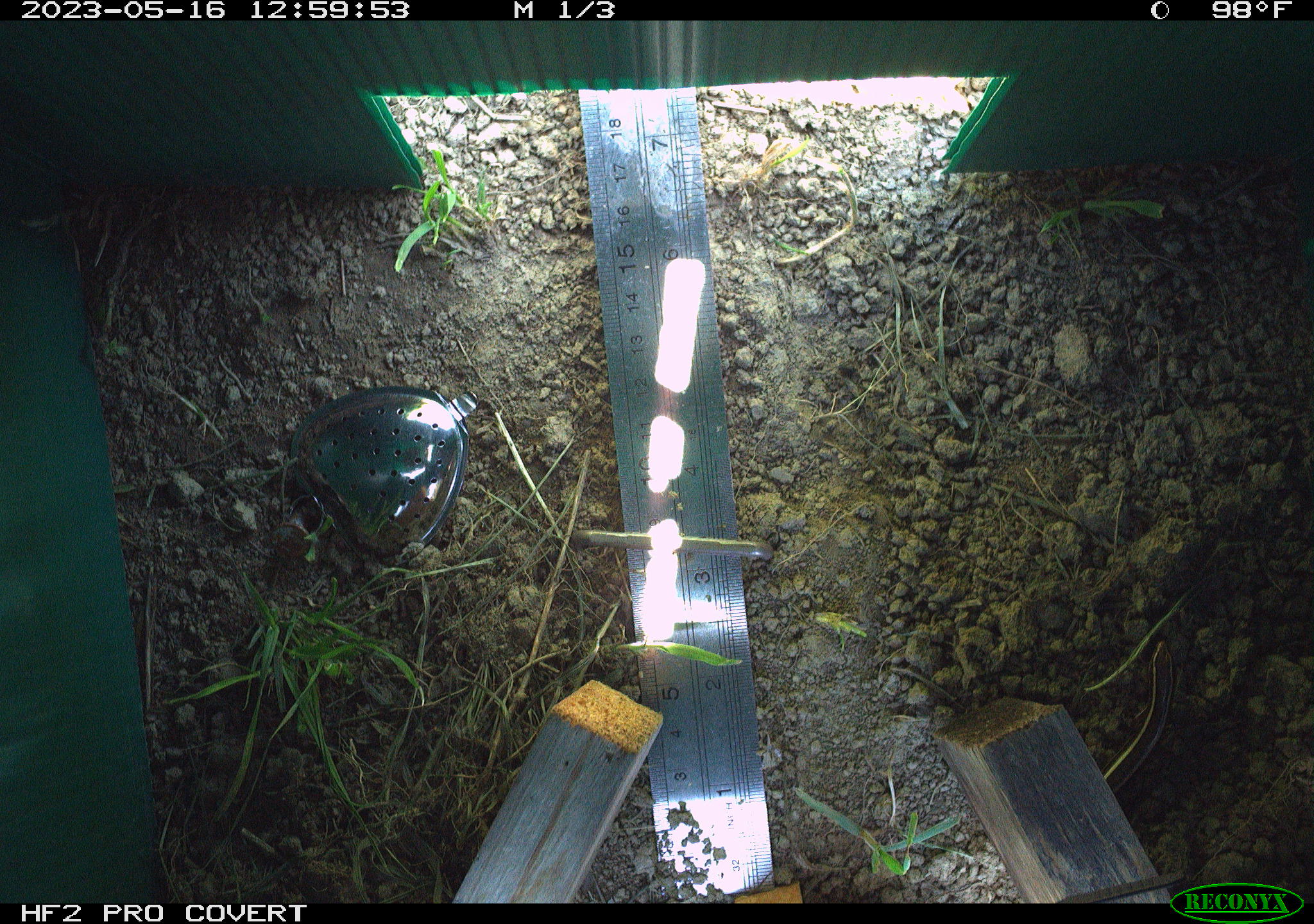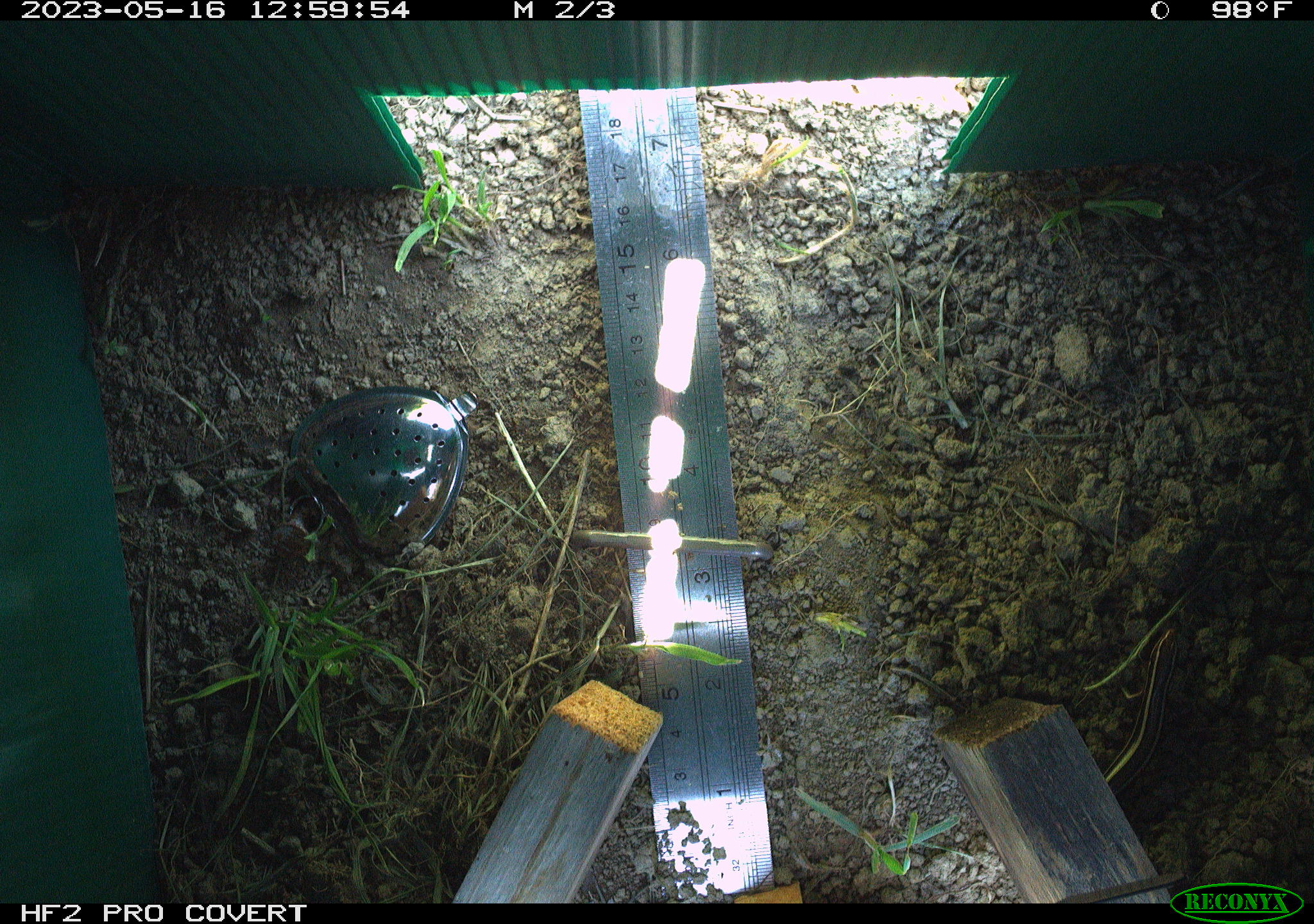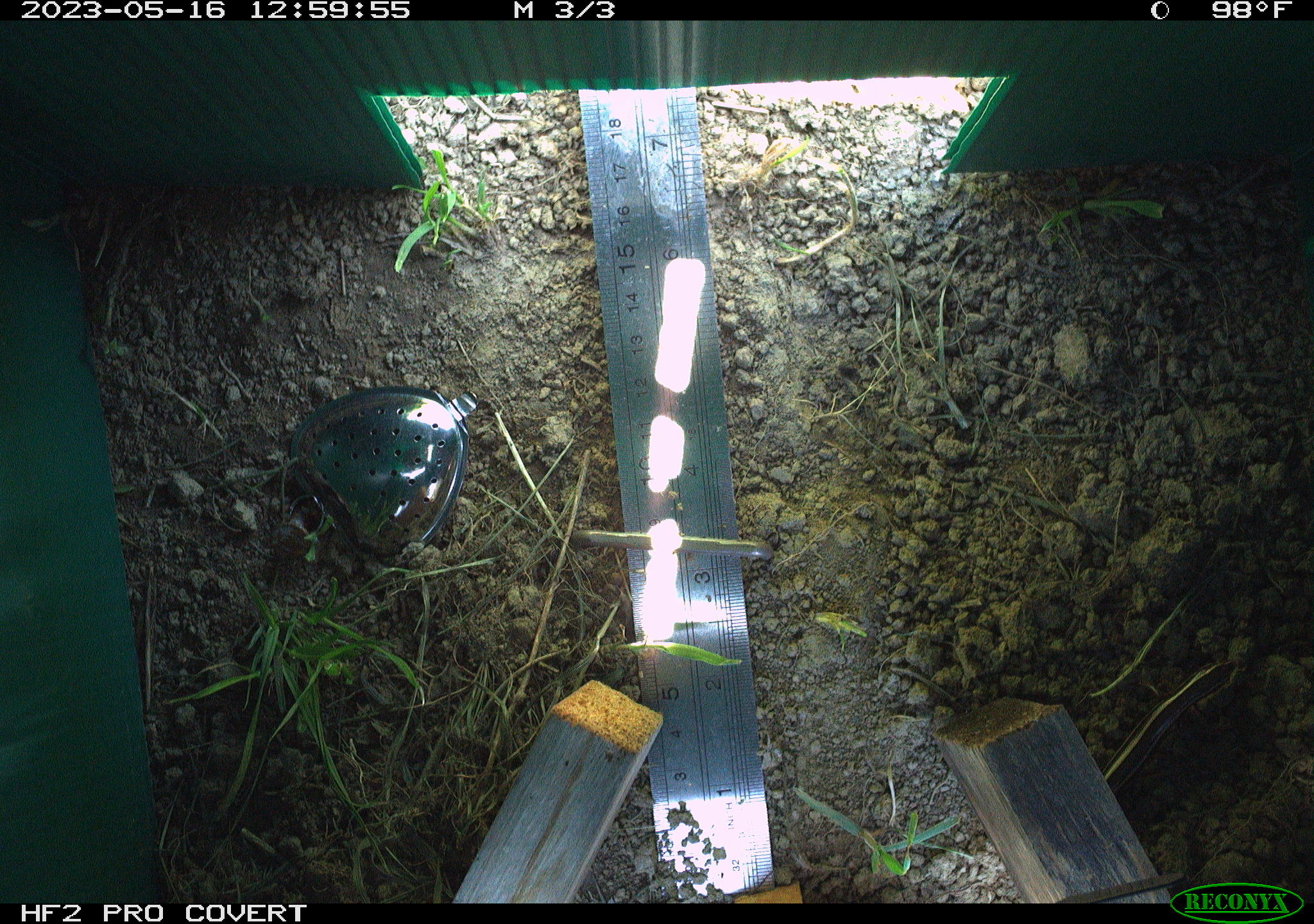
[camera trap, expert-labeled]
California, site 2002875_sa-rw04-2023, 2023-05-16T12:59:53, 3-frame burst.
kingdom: Animalia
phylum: Chordata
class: Reptilia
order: Squamata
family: Scincidae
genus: Plestiodon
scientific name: Plestiodon skiltonianus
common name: western skink